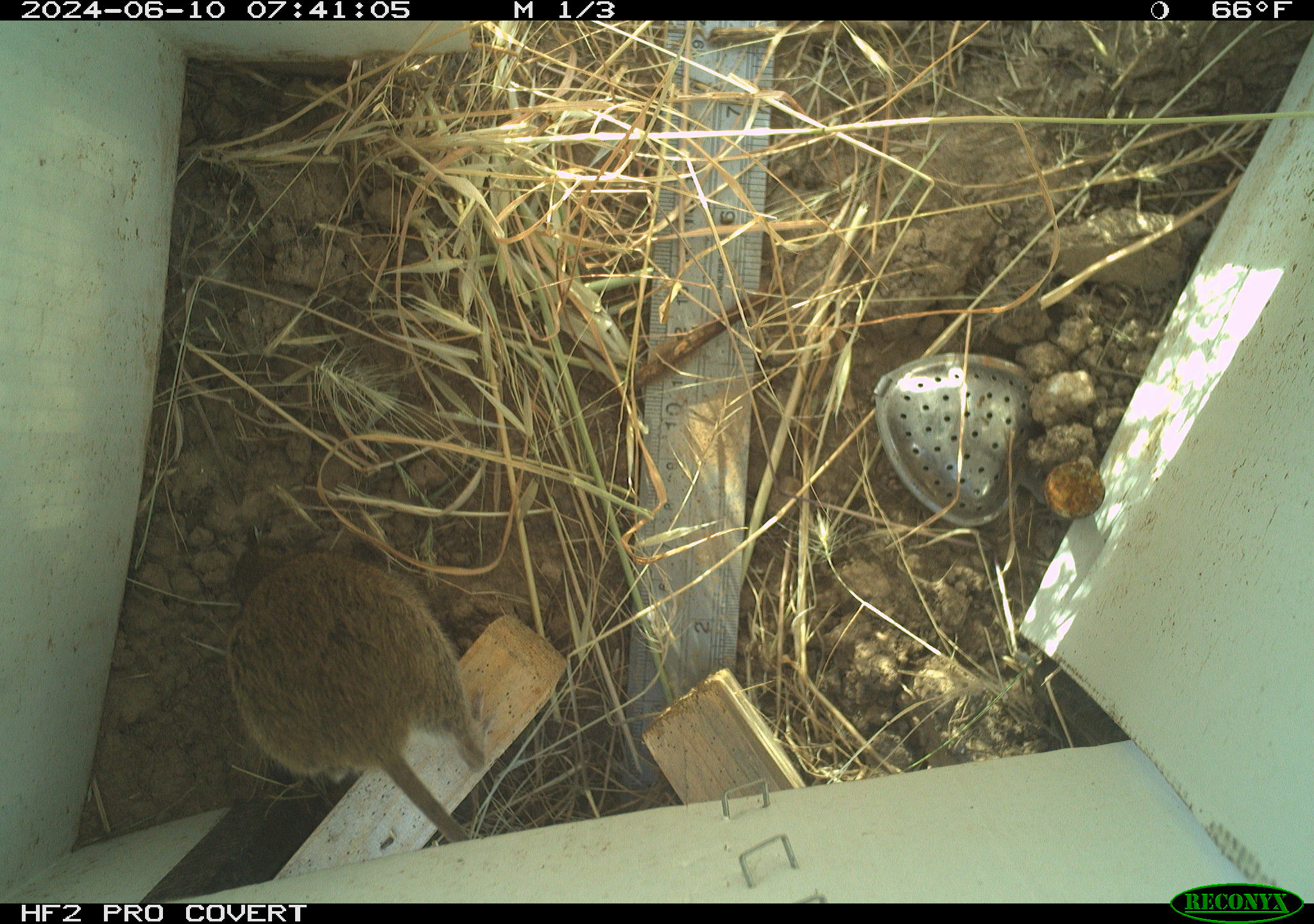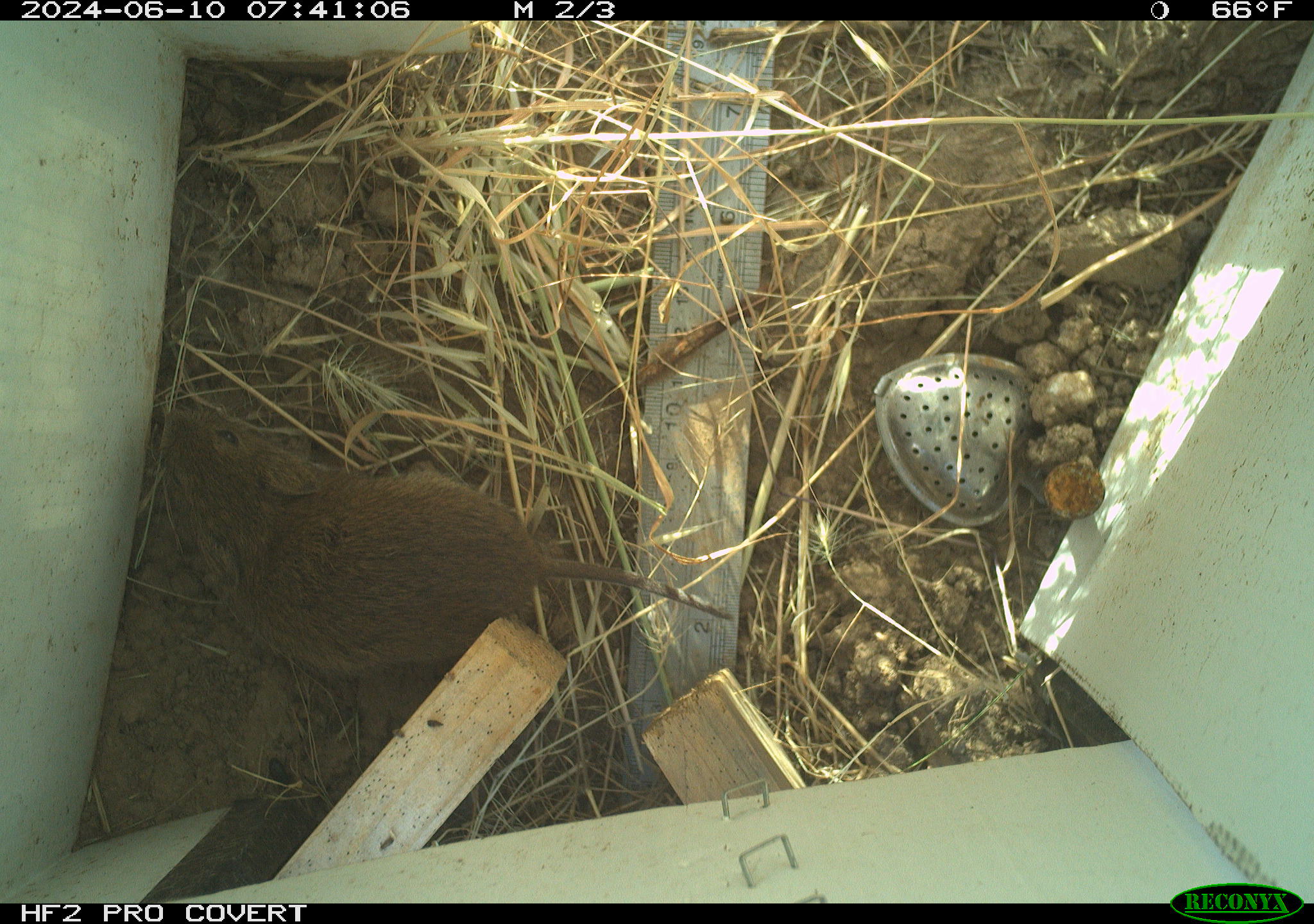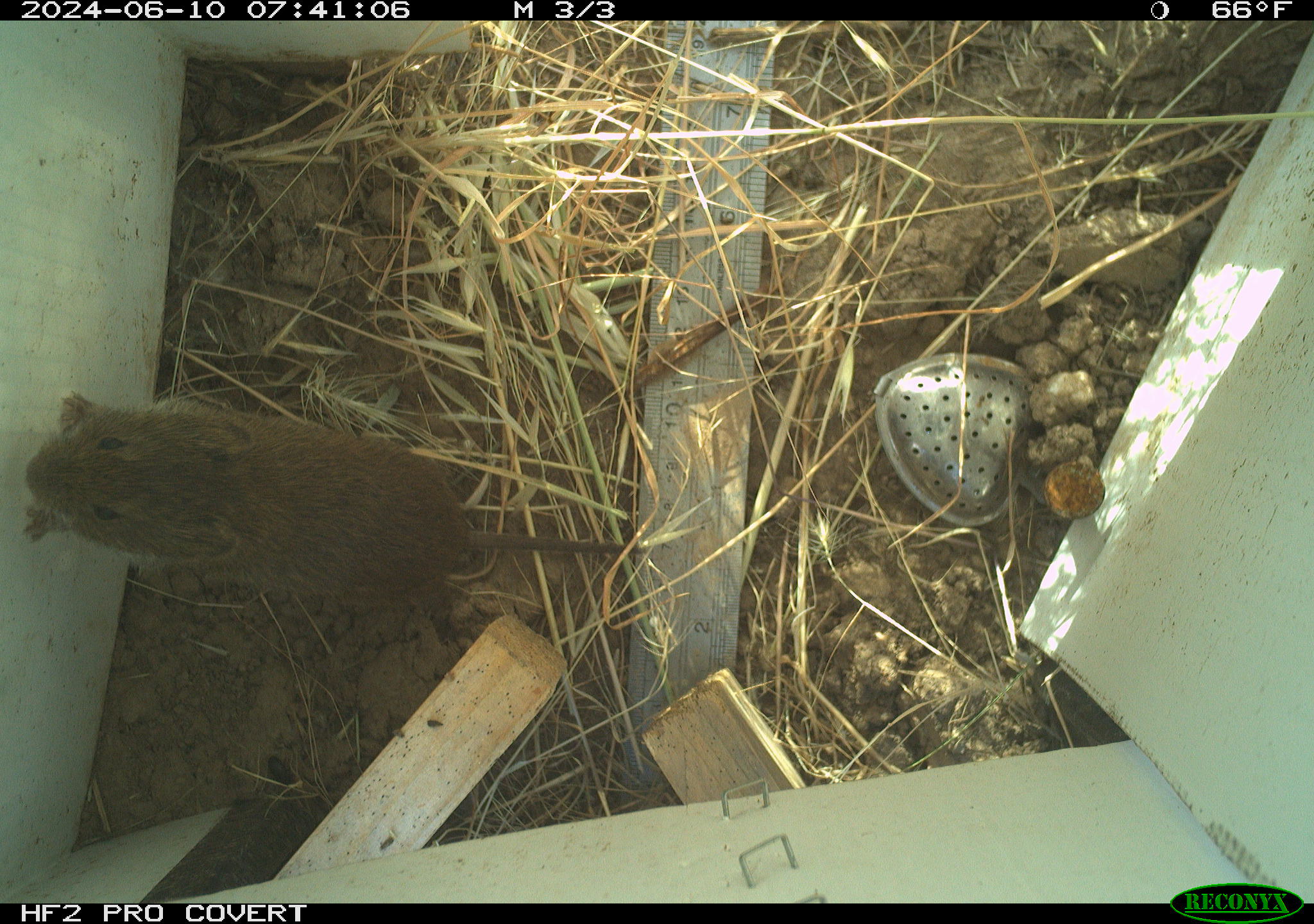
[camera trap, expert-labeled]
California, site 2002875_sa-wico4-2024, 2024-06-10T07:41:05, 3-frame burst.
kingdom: Animalia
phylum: Chordata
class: Mammalia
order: Rodentia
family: Cricetidae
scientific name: Arvicolinae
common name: voles, lemmings, and muskrats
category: arvicolinae subfamily